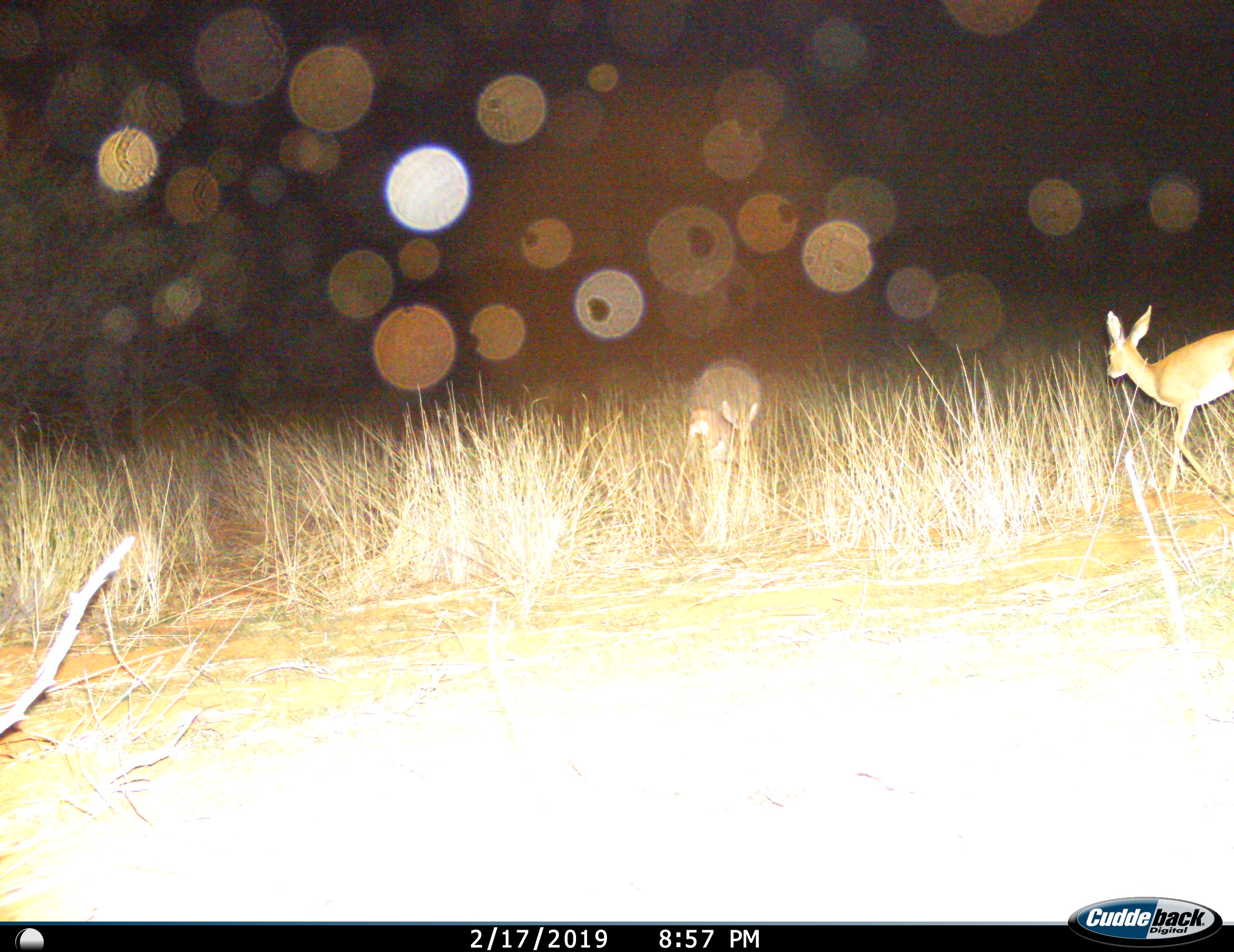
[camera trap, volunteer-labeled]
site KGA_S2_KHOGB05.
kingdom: Animalia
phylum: Chordata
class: Mammalia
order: Artiodactyla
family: Bovidae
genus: Raphicerus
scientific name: Raphicerus campestris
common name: steenbok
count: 2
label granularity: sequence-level